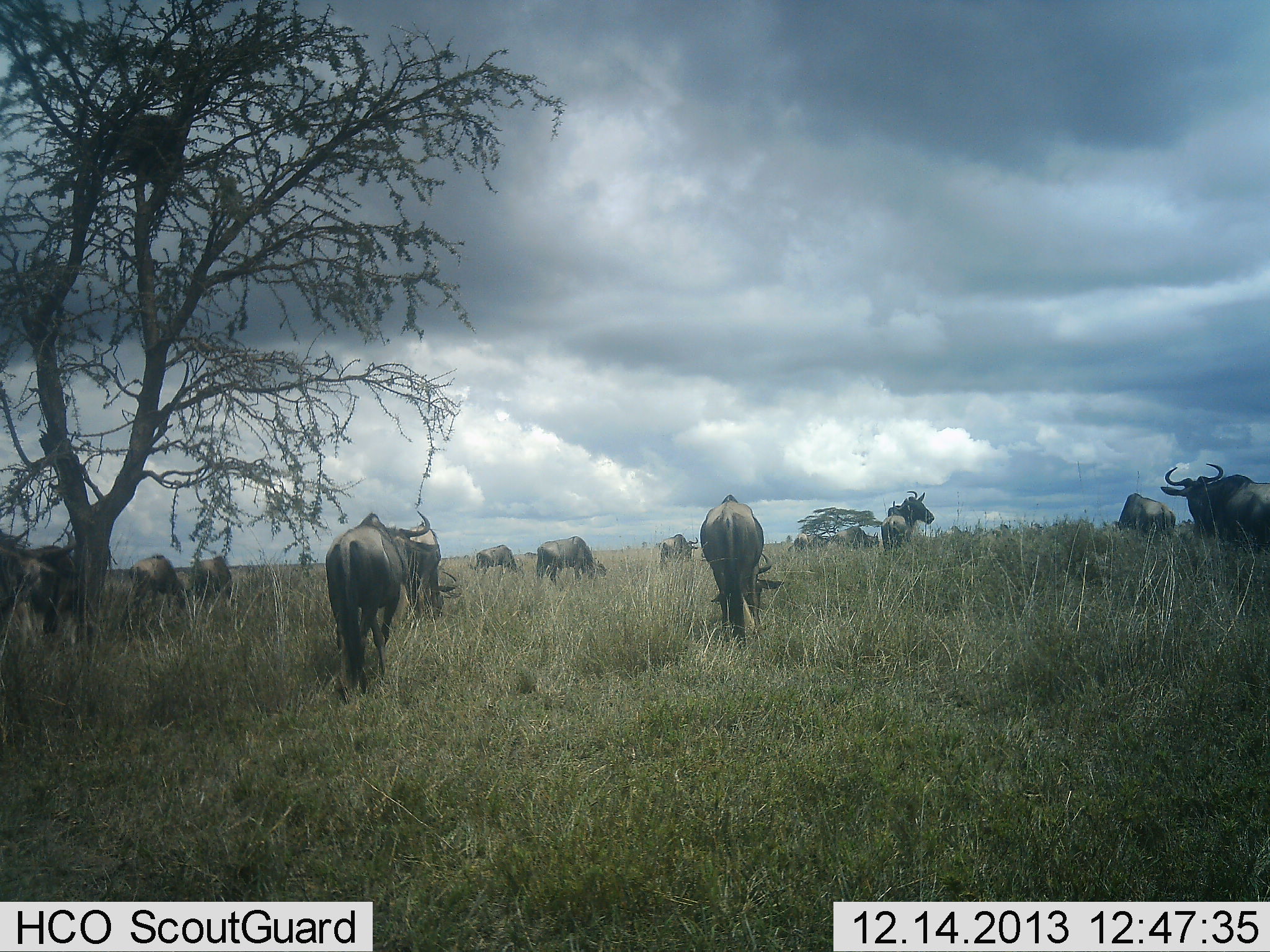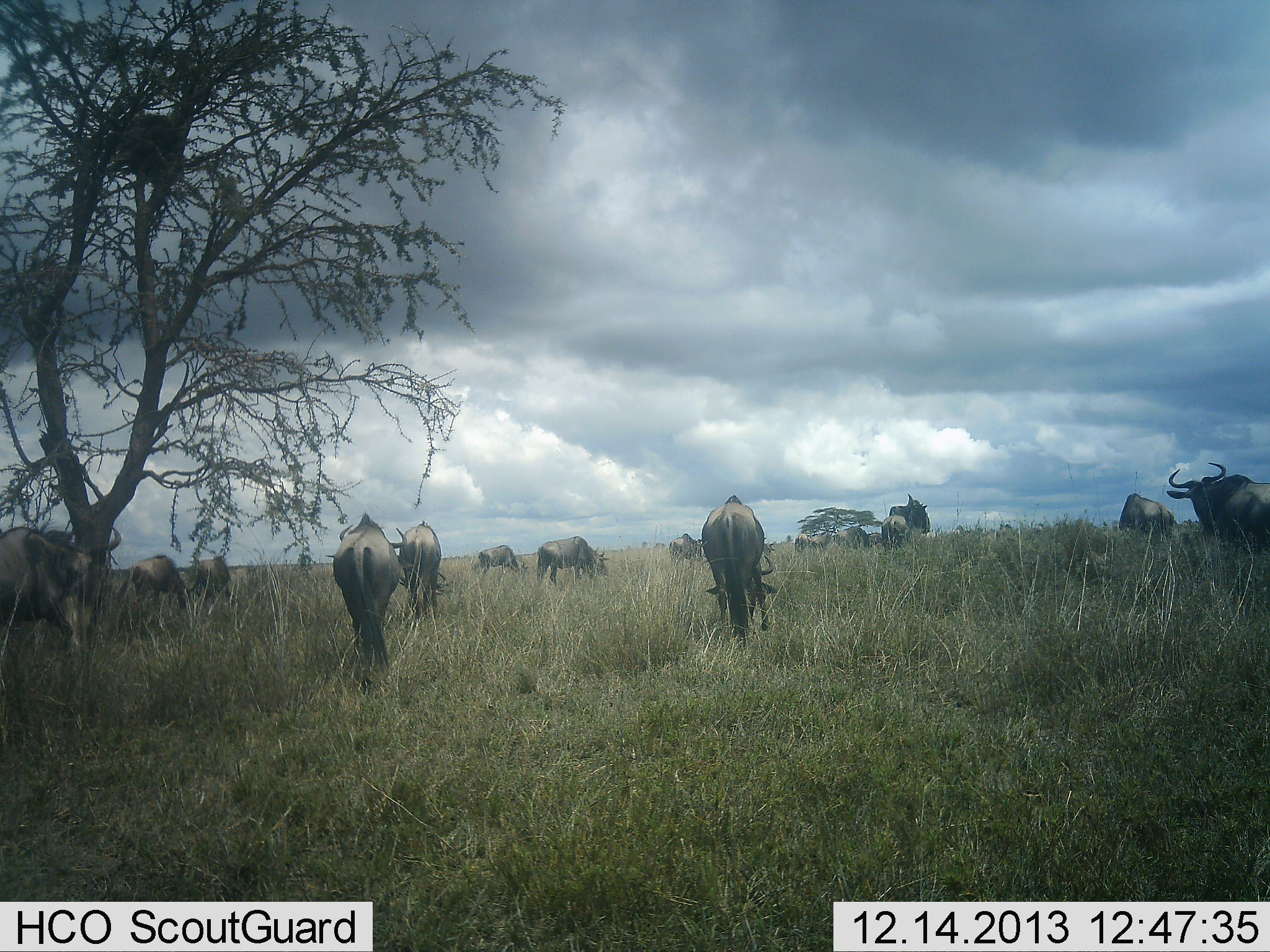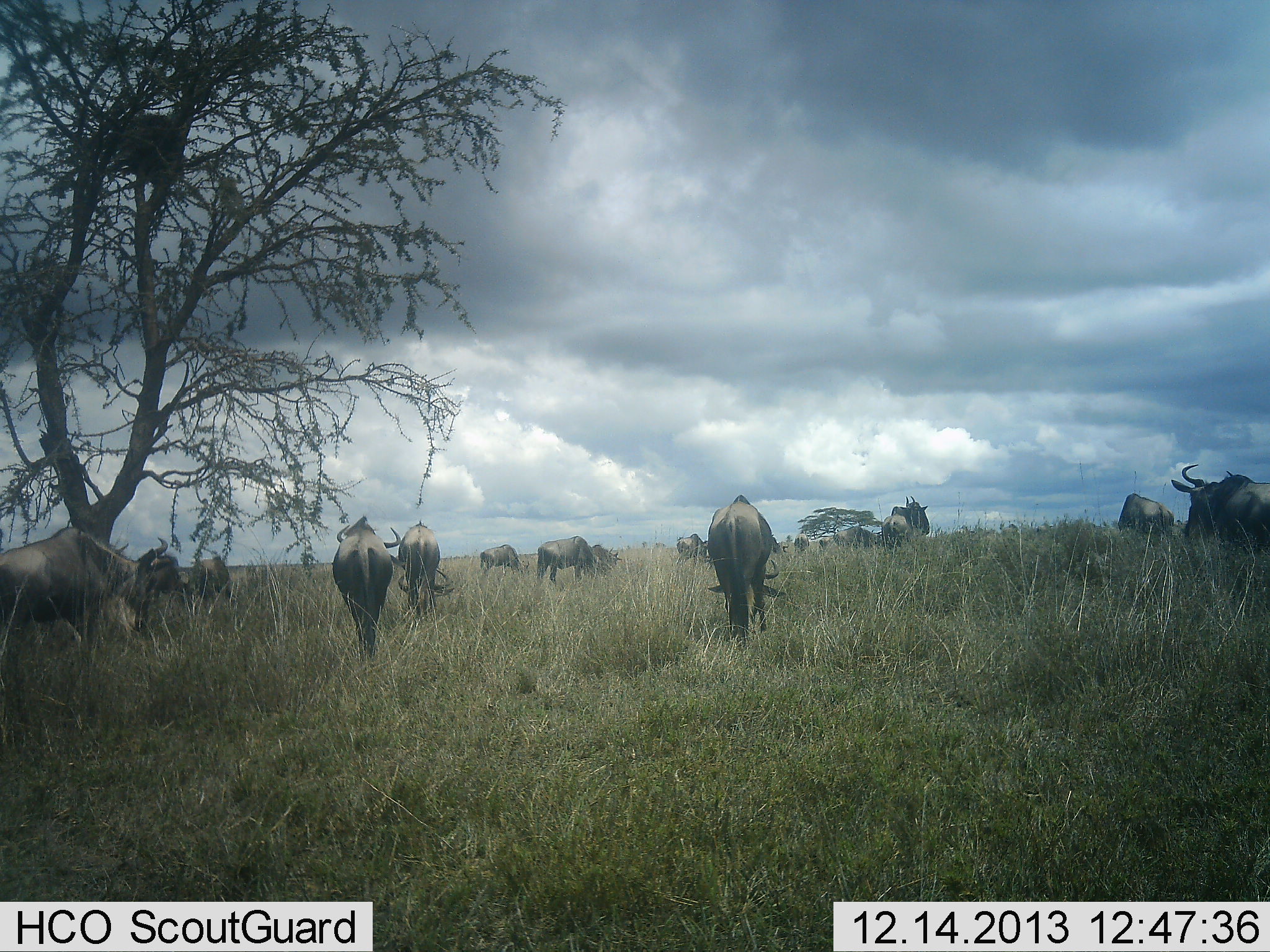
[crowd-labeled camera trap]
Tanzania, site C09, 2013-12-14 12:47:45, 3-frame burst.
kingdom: Animalia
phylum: Chordata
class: Mammalia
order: Artiodactyla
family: Bovidae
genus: Connochaetes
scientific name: Connochaetes taurinus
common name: blue wildebeest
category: wildebeest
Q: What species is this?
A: Wildebeest (blue wildebeest) (Connochaetes taurinus).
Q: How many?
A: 11-50.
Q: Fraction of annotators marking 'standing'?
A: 70%.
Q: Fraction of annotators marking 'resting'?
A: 0%.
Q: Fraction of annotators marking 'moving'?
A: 70%.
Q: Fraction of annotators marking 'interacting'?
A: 0%.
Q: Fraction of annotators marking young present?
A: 10%.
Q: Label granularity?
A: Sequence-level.